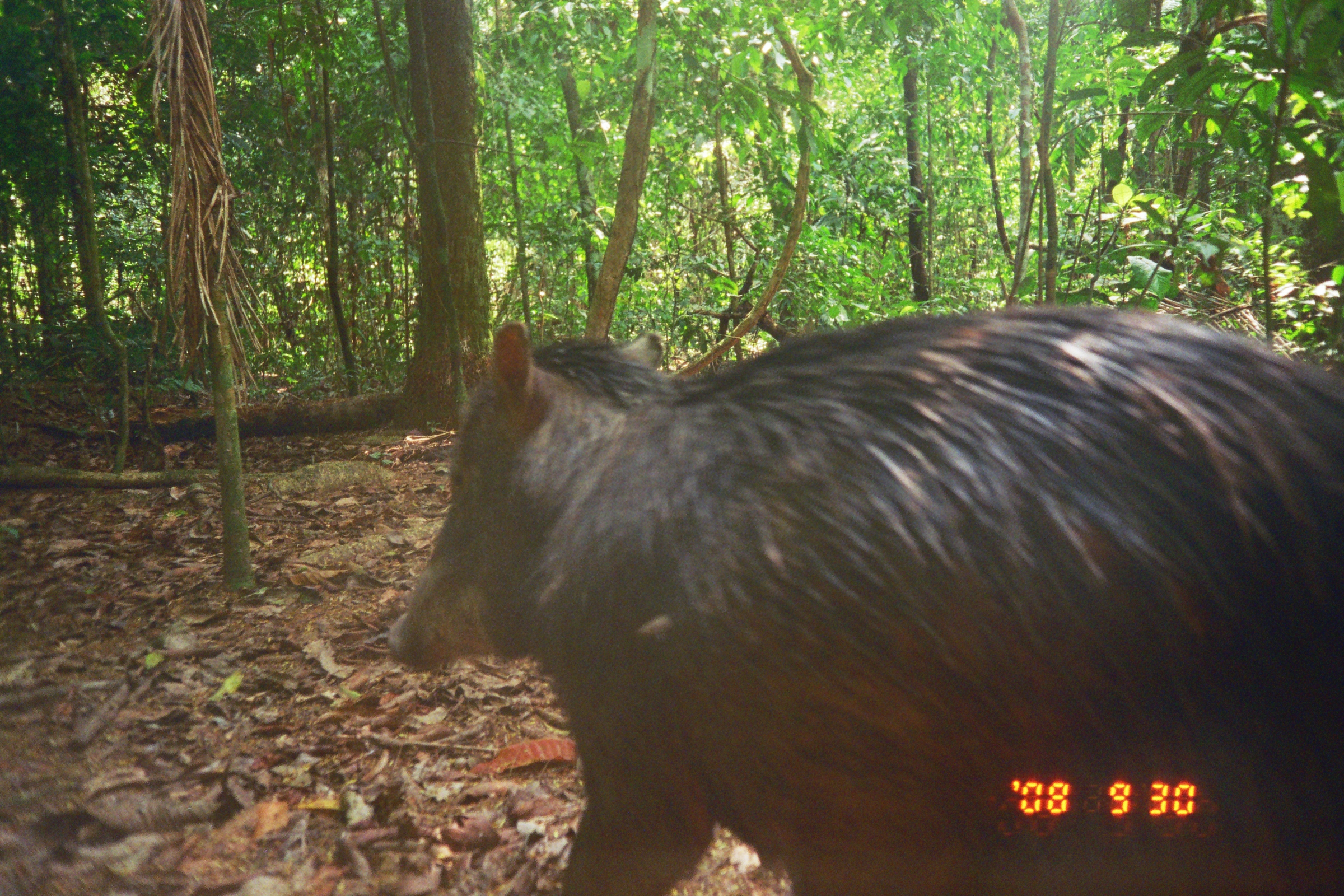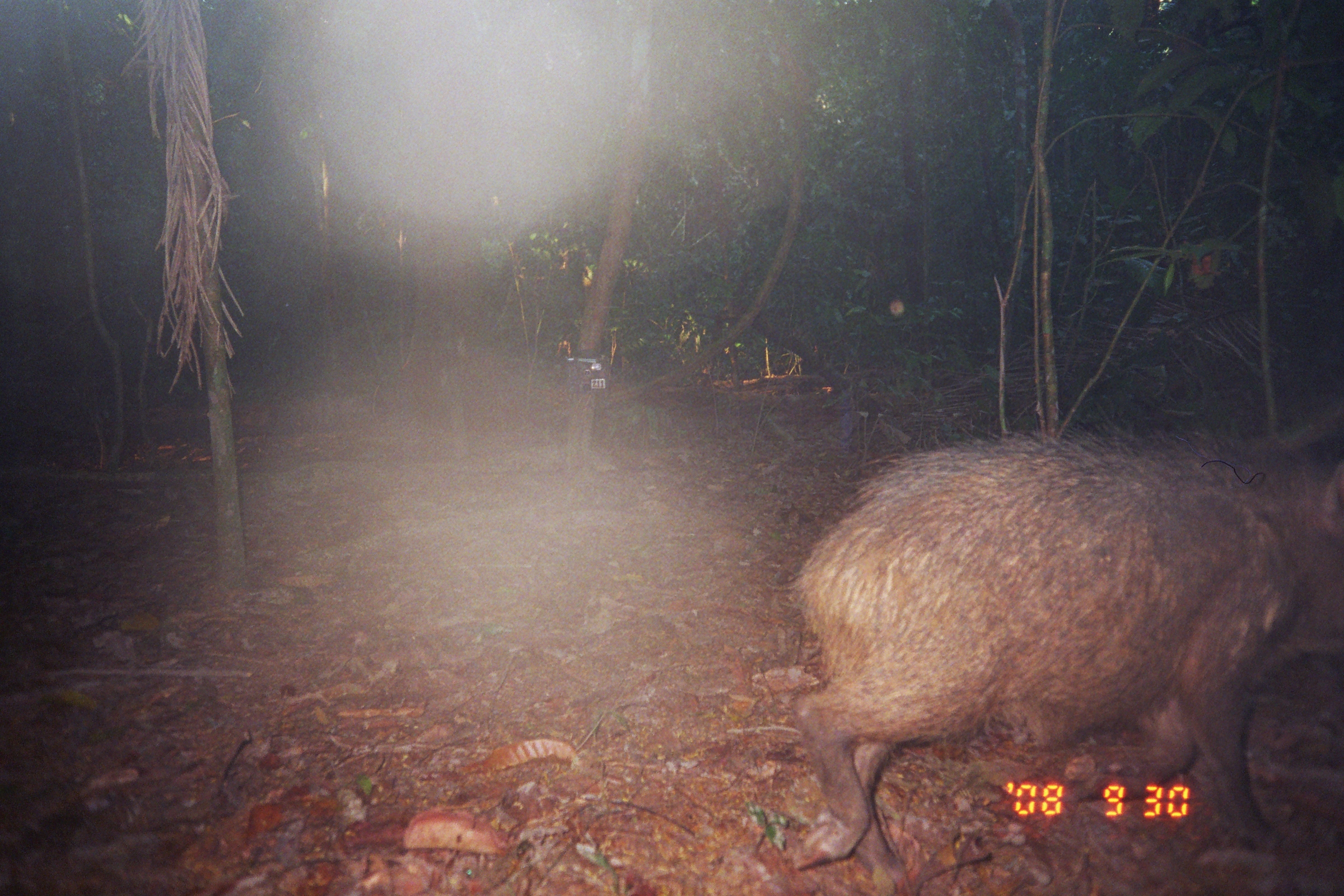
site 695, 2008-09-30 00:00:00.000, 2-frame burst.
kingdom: Animalia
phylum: Chordata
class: Mammalia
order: Artiodactyla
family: Tayassuidae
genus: Tayassu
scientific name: Tayassu pecari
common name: white-lipped peccary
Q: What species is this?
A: Tayassu pecari (white-lipped peccary).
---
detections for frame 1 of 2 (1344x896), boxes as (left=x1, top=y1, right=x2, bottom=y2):
tayassu pecari: (left=383, top=297, right=1344, bottom=891)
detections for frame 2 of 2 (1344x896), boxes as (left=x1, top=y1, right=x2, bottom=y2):
tayassu pecari: (left=785, top=417, right=1344, bottom=884)